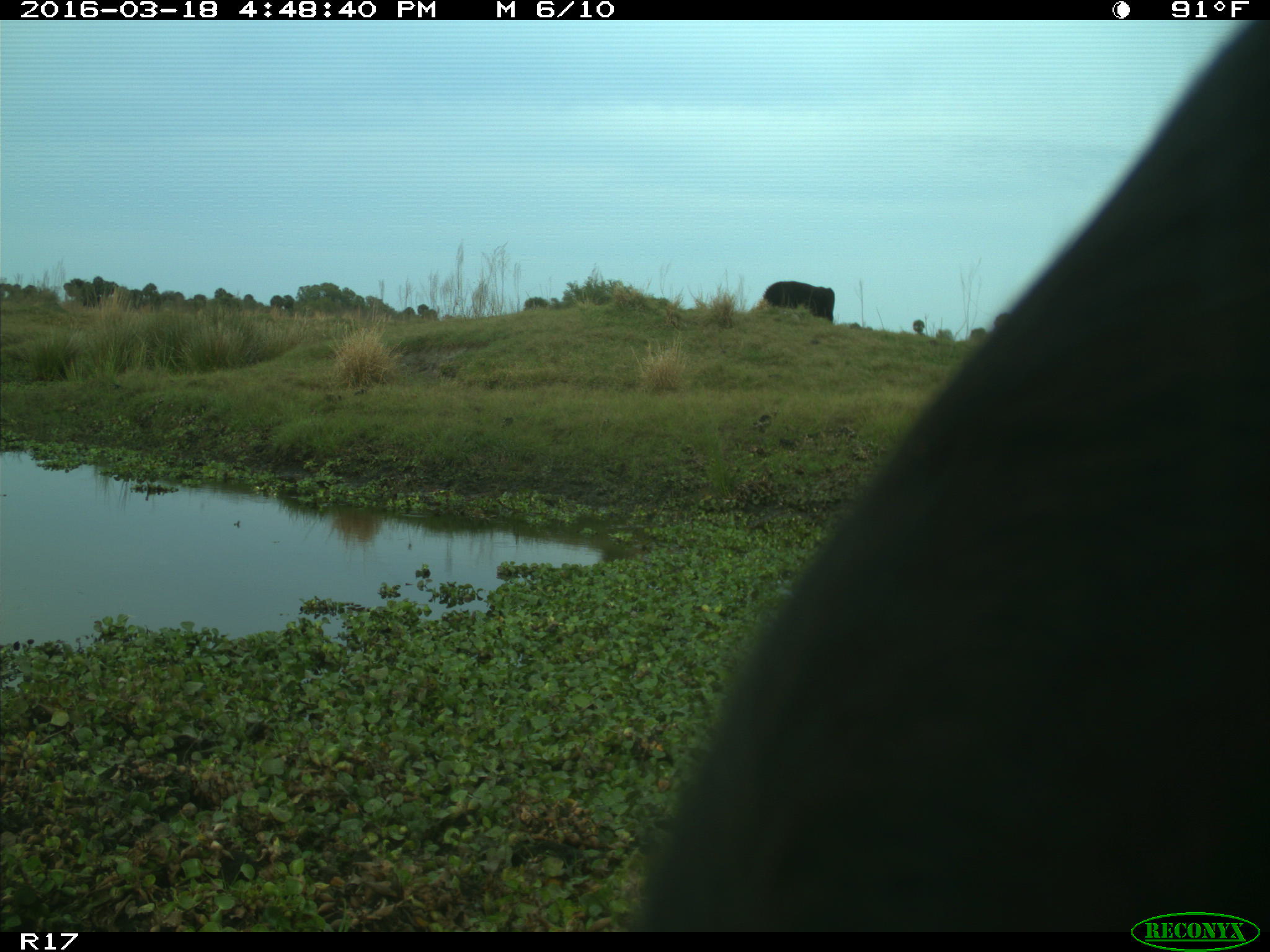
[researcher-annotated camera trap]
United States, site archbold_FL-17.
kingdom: Animalia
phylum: Chordata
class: Mammalia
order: Artiodactyla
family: Bovidae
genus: Bos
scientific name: Bos taurus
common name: domestic cow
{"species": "Bos taurus (domestic cow)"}